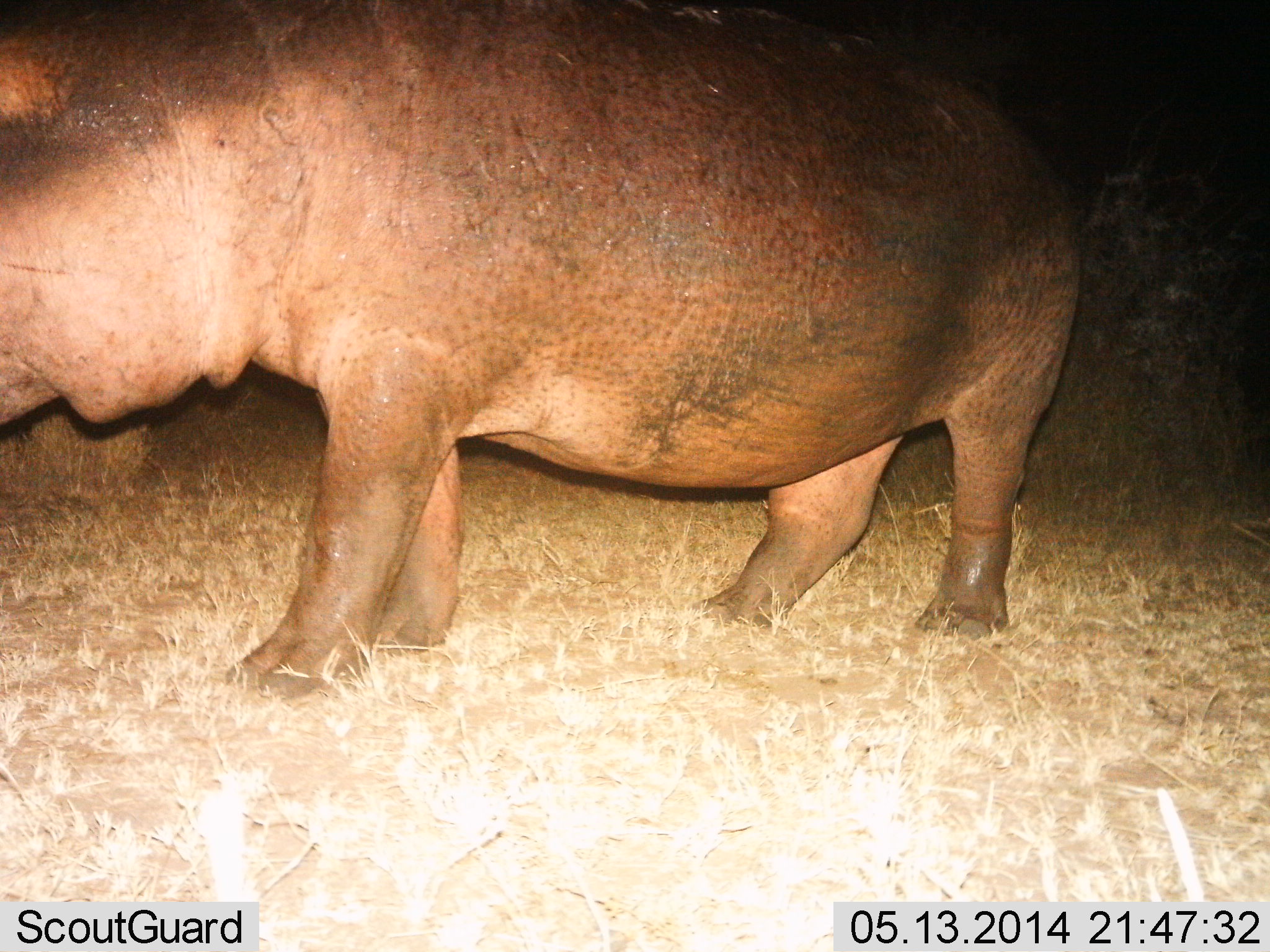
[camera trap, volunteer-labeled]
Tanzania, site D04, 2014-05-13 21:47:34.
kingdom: Animalia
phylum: Chordata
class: Mammalia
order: Artiodactyla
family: Hippopotamidae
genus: Hippopotamus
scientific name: Hippopotamus amphibius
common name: hippopotamus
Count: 1.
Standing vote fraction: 80%.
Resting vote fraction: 0%.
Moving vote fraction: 20%.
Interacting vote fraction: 0%.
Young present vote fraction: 0%.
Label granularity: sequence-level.